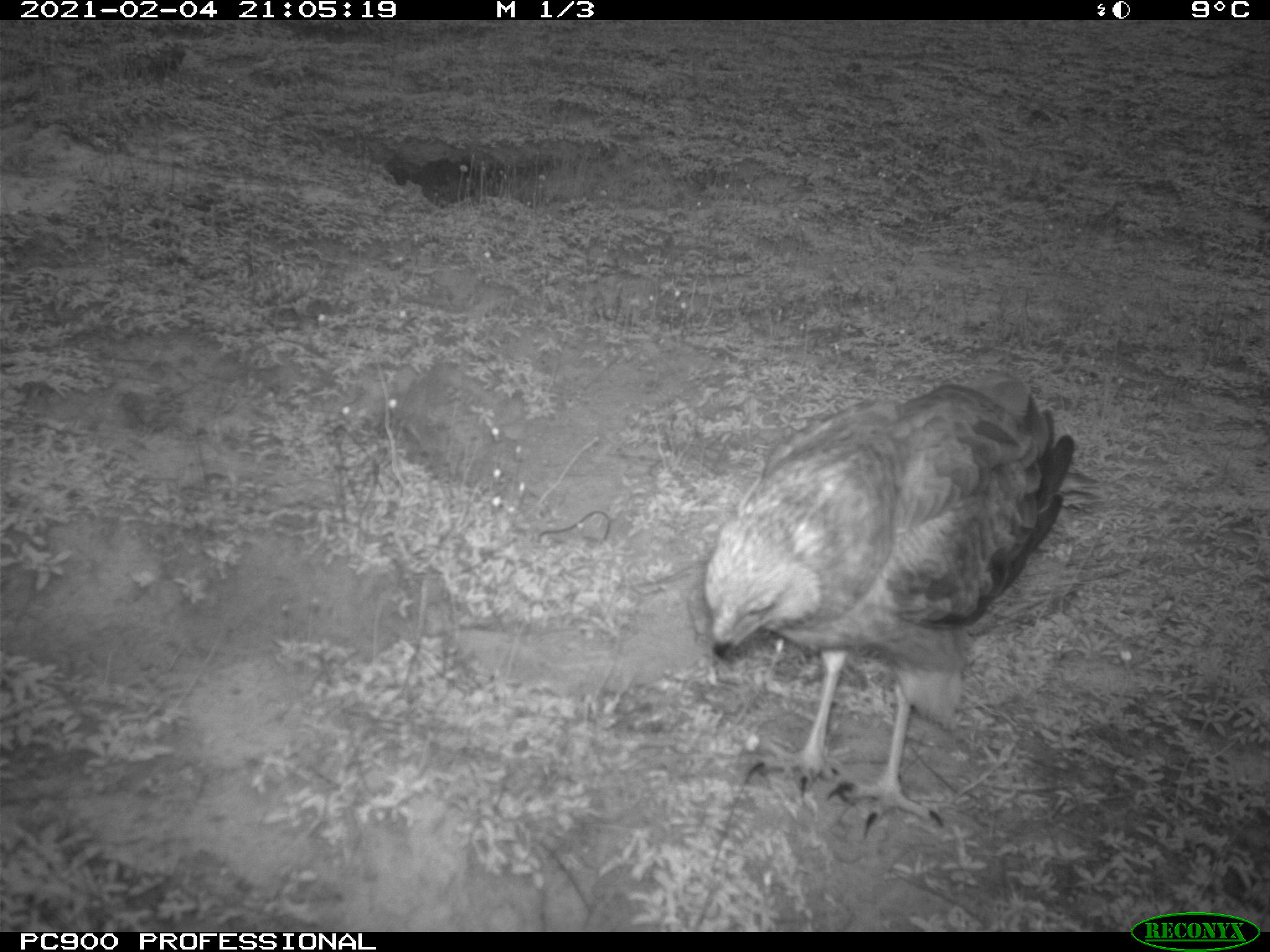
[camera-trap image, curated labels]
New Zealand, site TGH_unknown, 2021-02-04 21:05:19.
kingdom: Animalia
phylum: Chordata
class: Aves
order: Accipitriformes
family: Accipitridae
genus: Circus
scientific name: Circus approximans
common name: swamp harrier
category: harrier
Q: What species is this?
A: Harrier (swamp harrier) (Circus approximans).